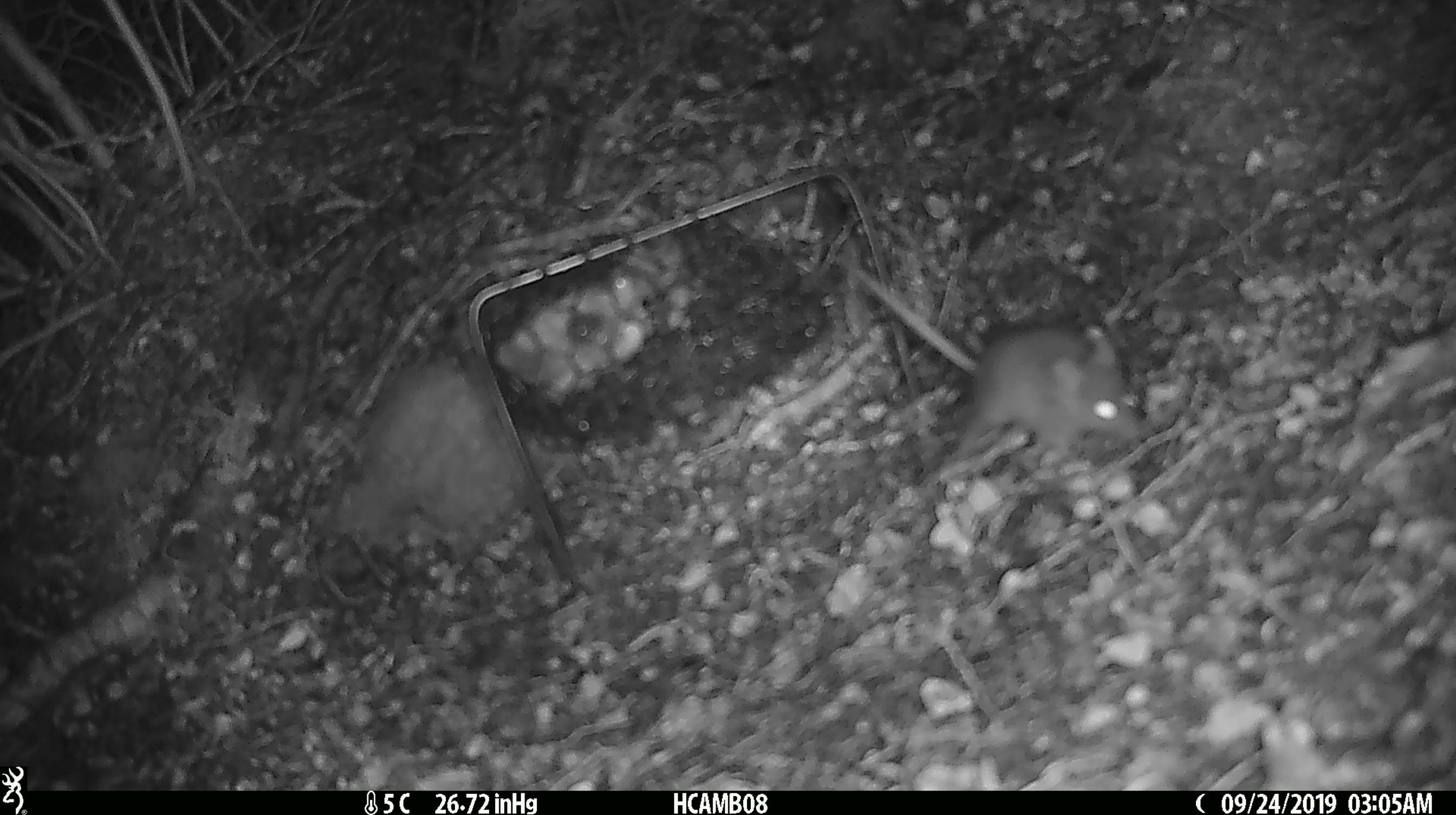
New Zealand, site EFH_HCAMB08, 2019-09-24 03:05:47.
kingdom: Animalia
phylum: Chordata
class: Mammalia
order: Rodentia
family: Muridae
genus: Mus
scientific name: Mus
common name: mouse